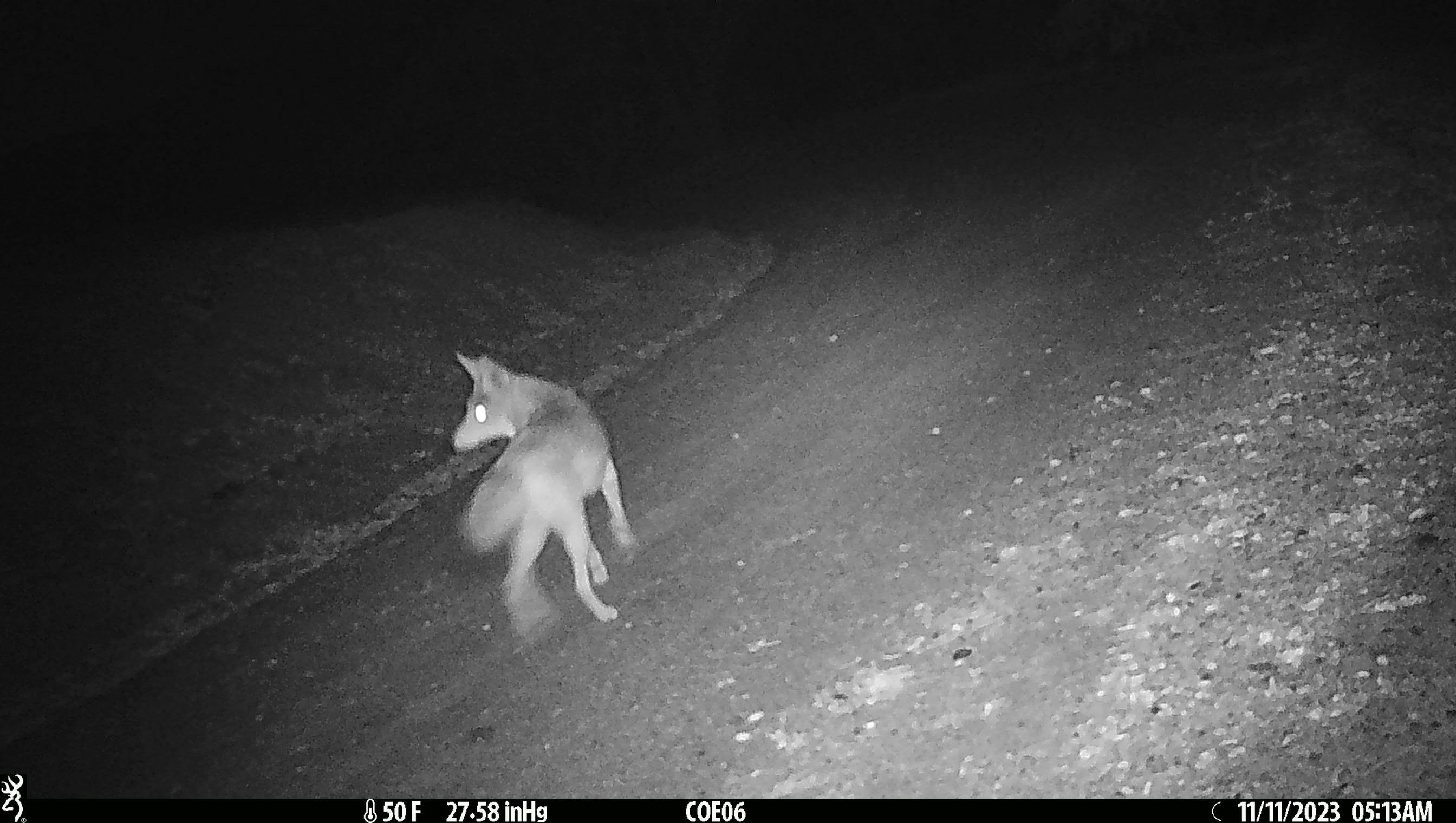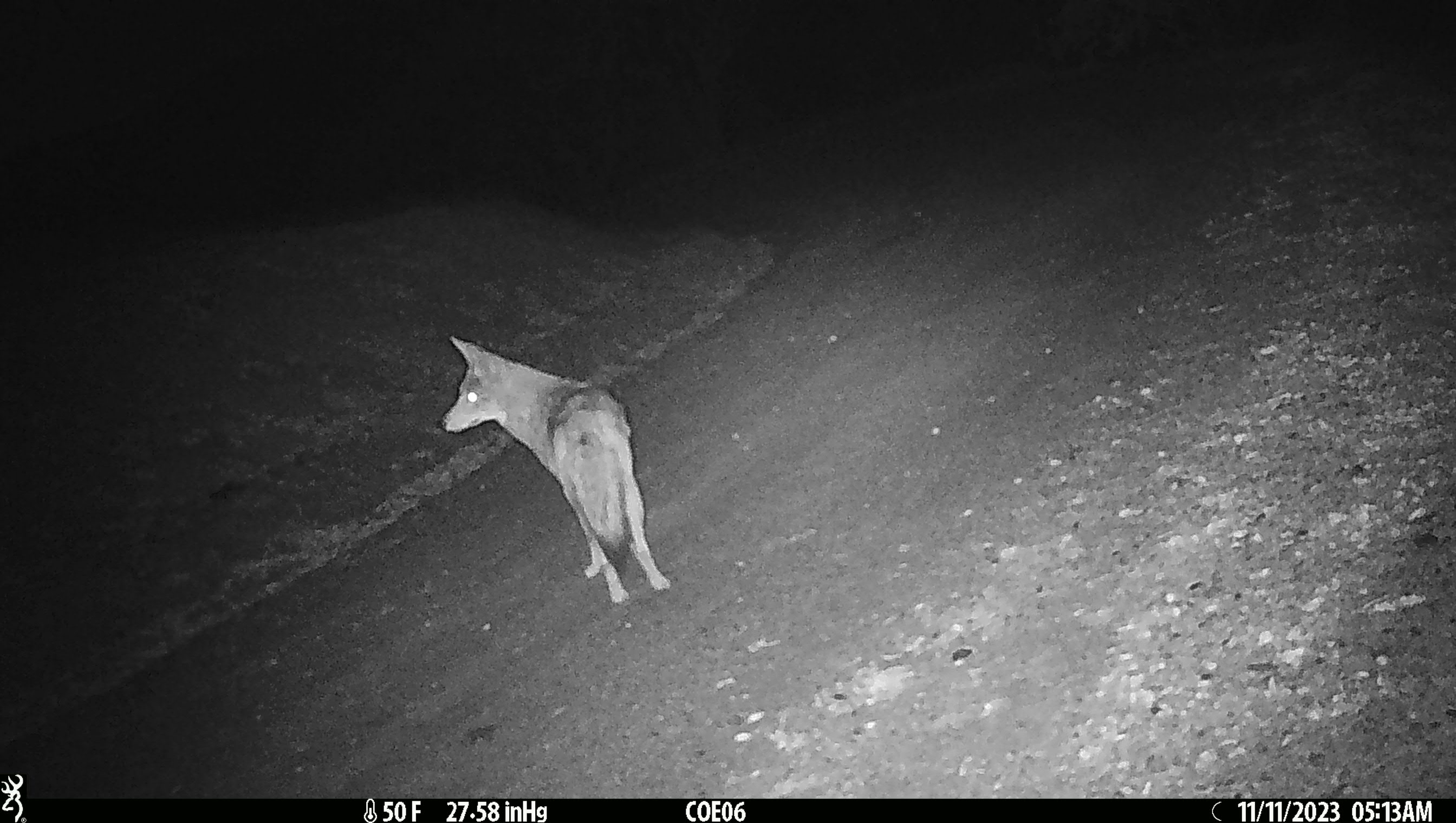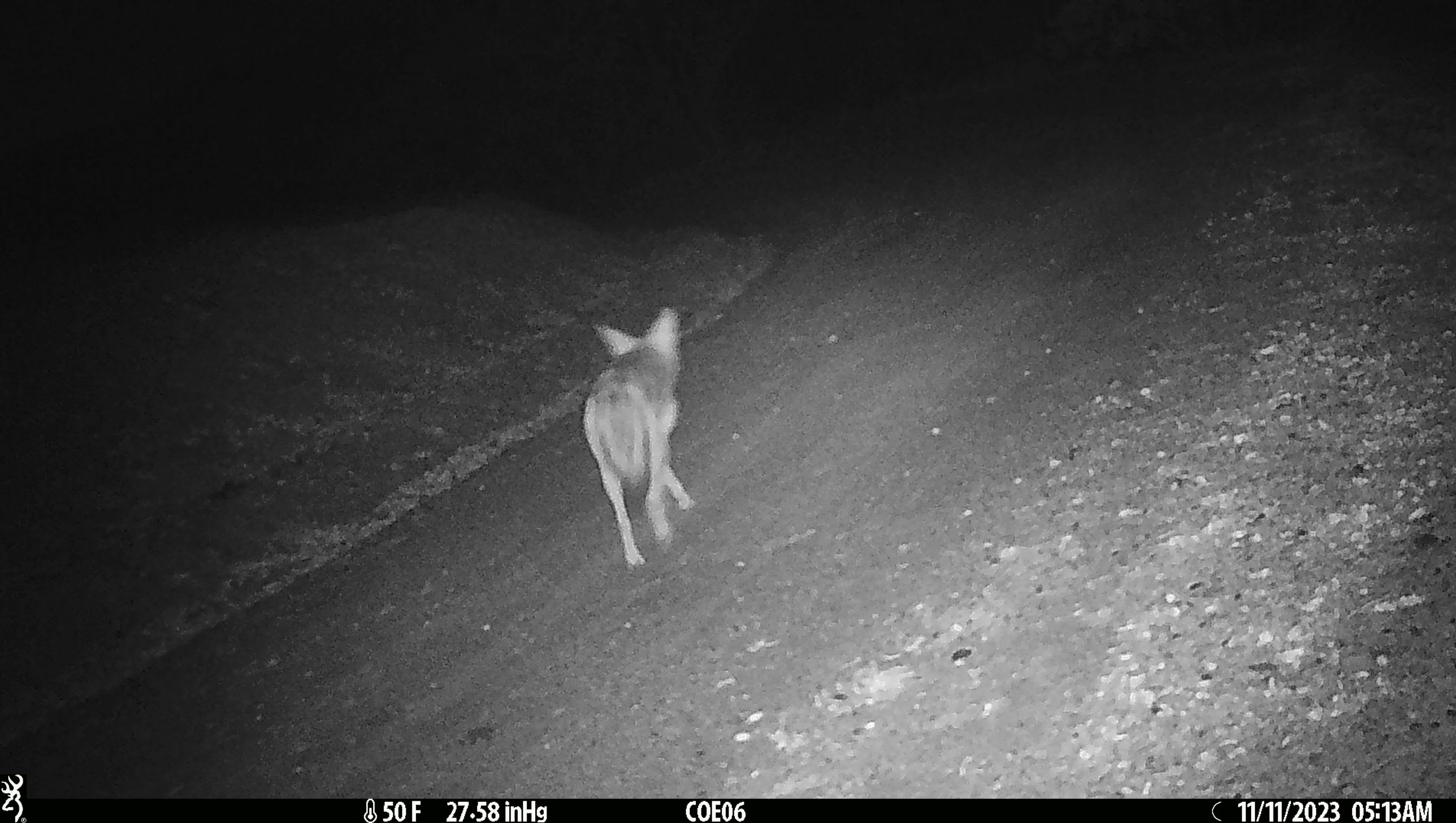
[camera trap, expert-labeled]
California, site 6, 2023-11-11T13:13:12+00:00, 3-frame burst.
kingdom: Animalia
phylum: Chordata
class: Mammalia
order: Carnivora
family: Canidae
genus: Canis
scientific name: Canis latrans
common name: coyote